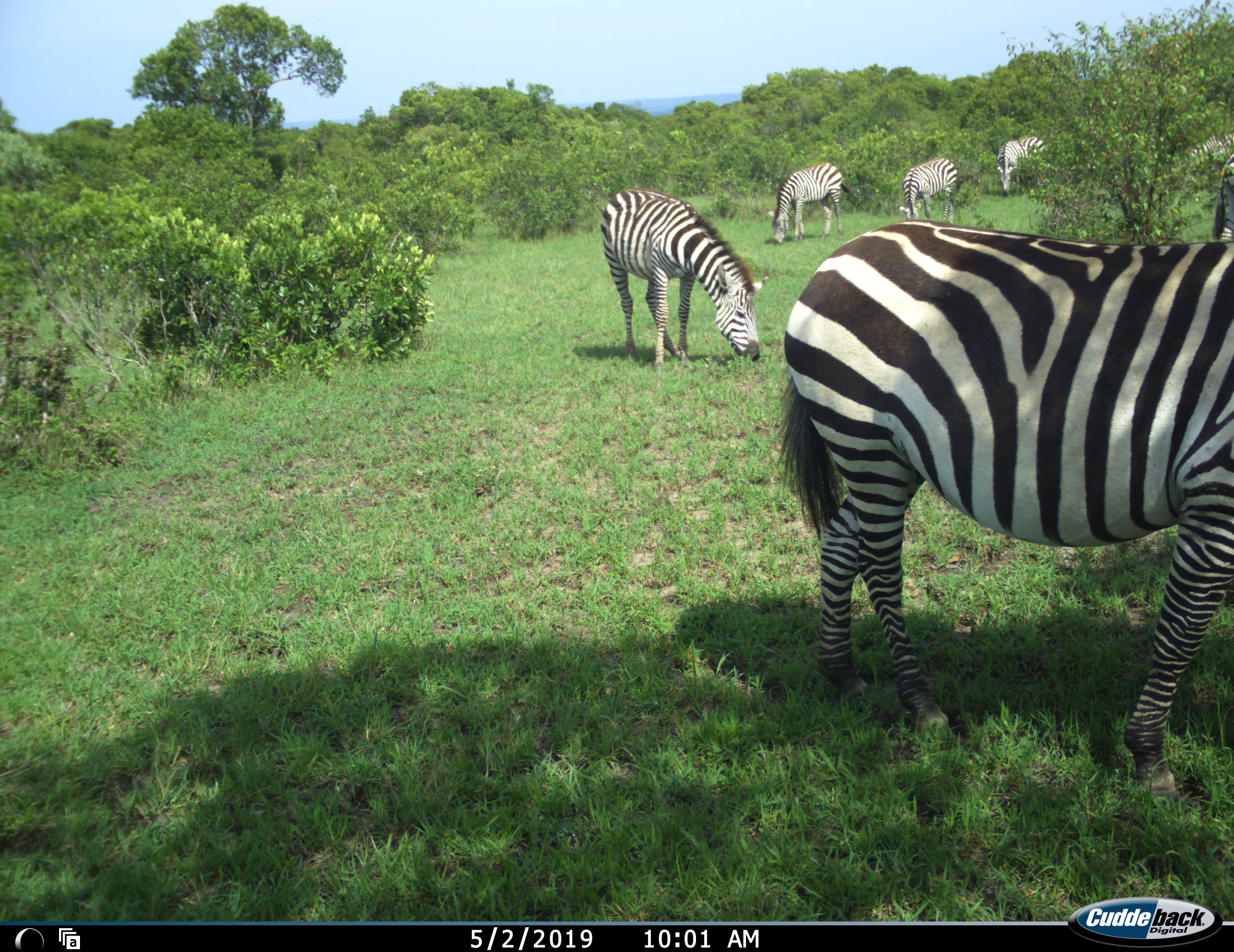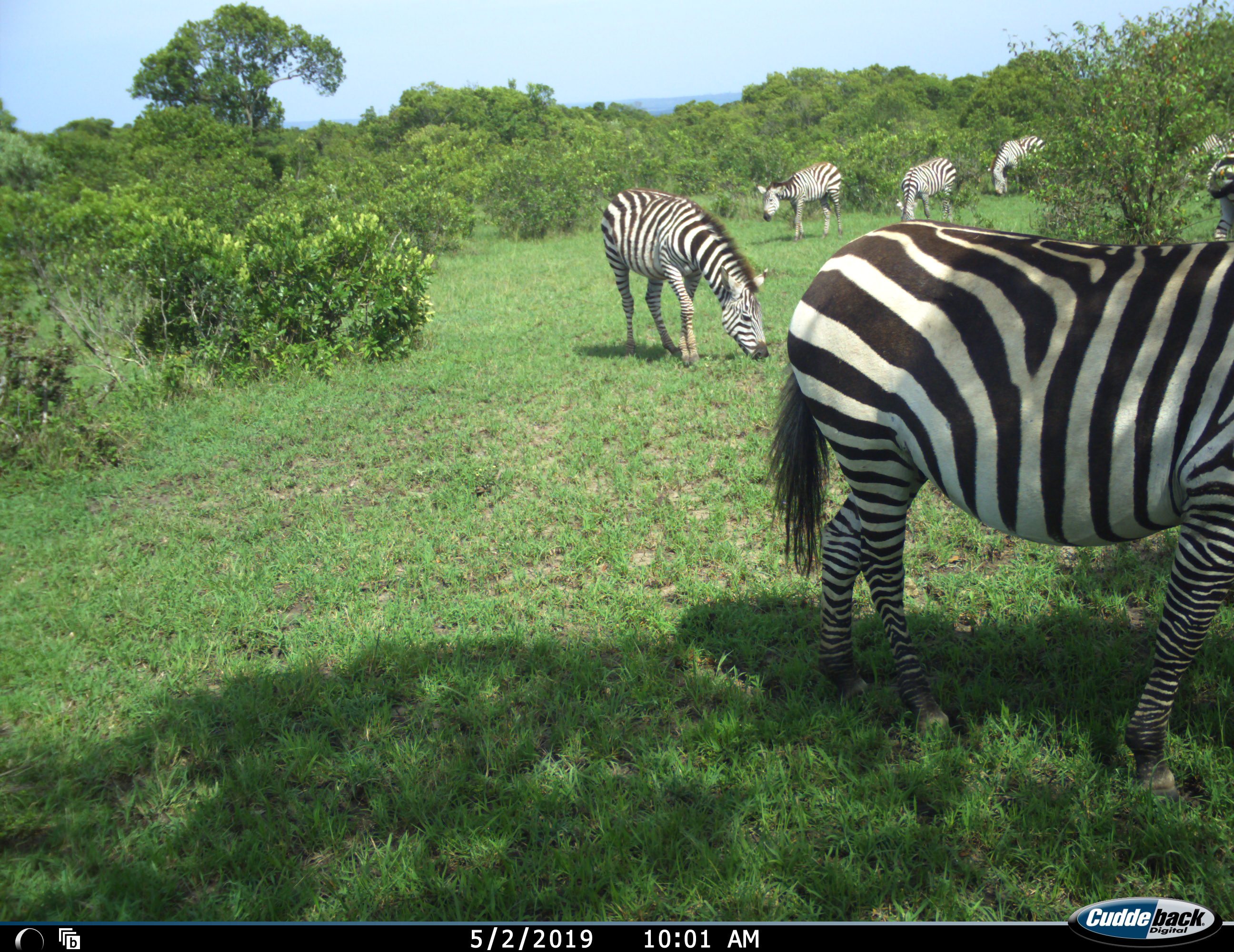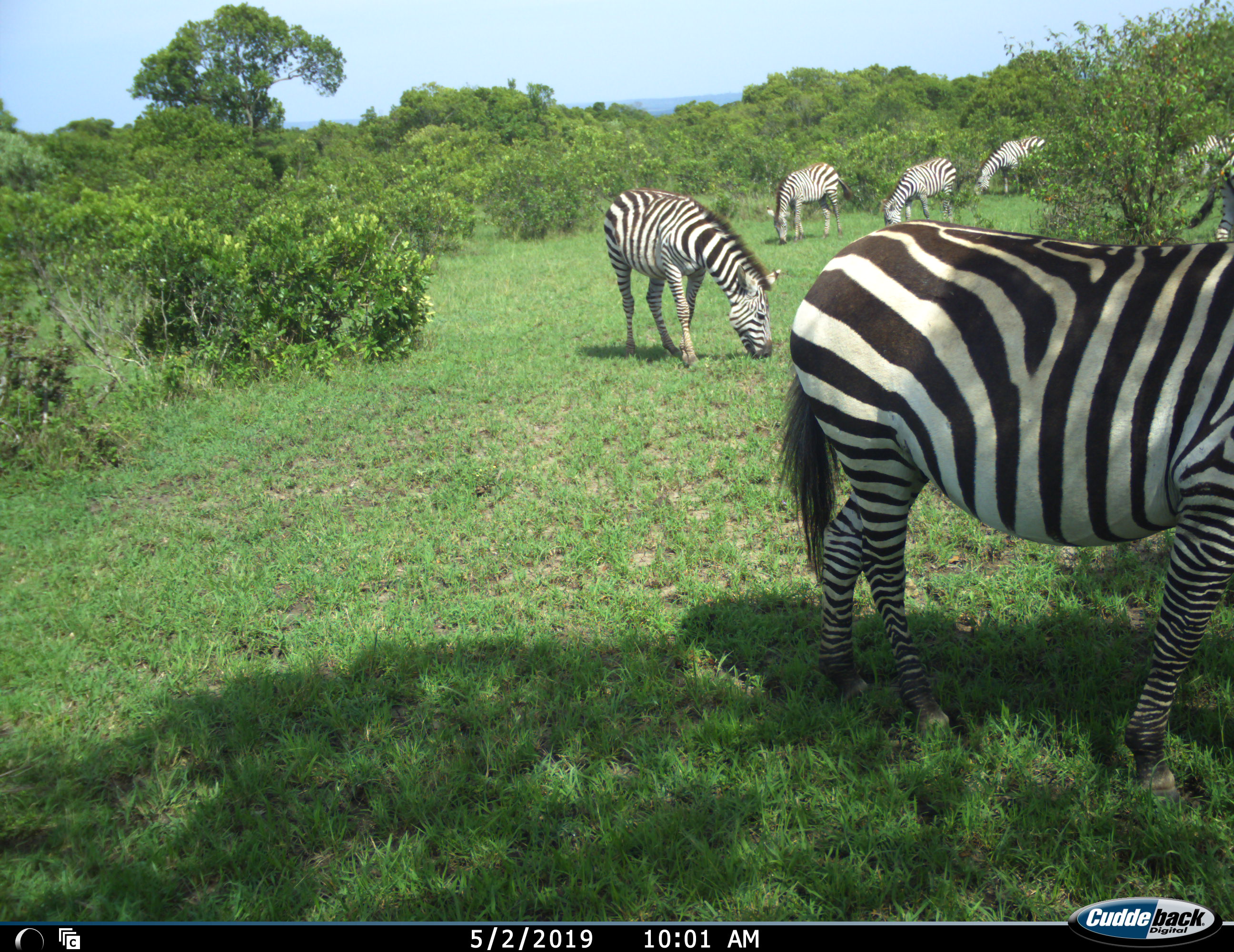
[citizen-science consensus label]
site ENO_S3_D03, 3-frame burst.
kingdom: Animalia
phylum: Chordata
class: Mammalia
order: Perissodactyla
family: Equidae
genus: Equus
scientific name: Equus quagga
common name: plains zebra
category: zebraplains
Zebraplains (plains zebra) (Equus quagga), count 7. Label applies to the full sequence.